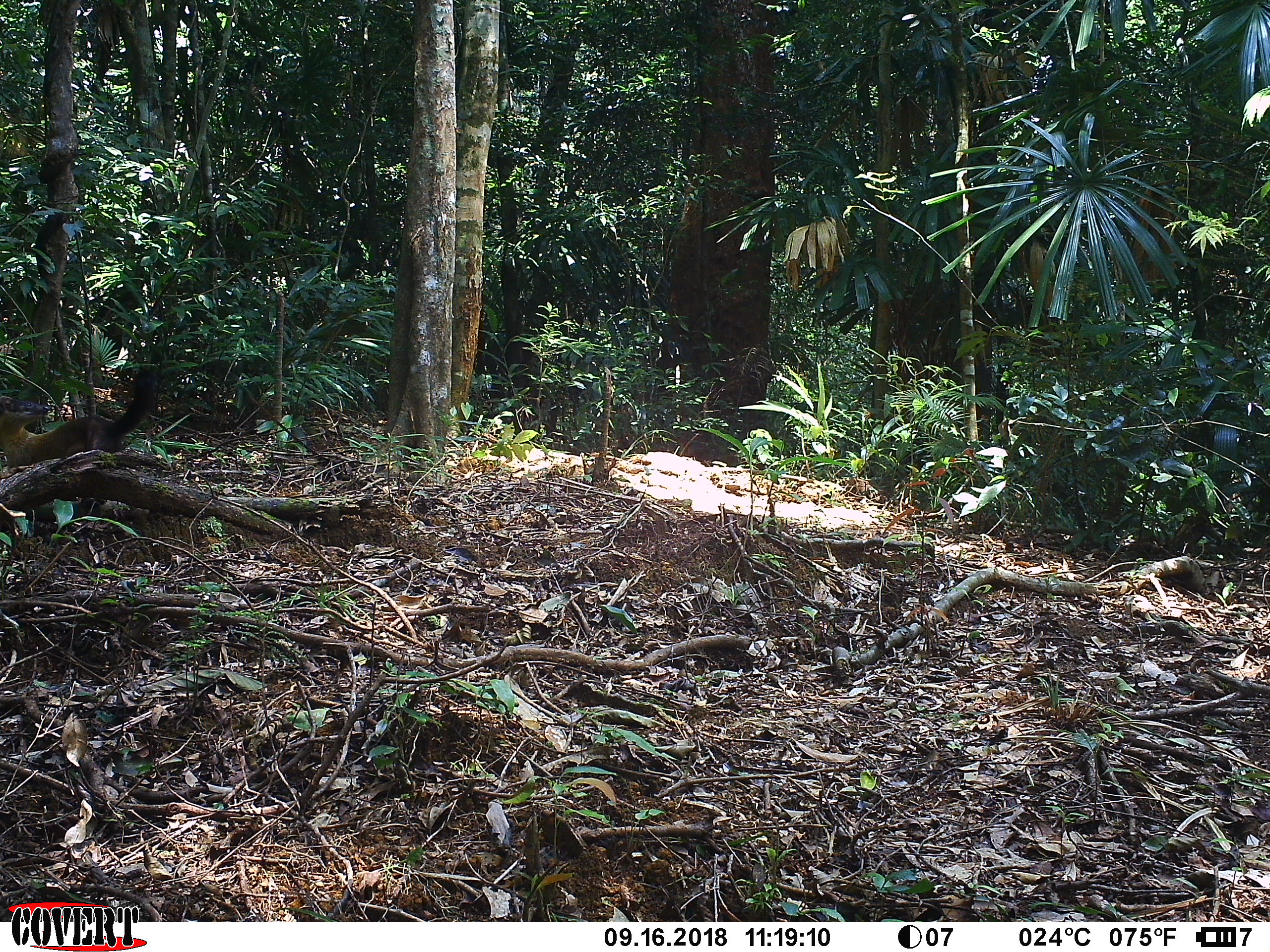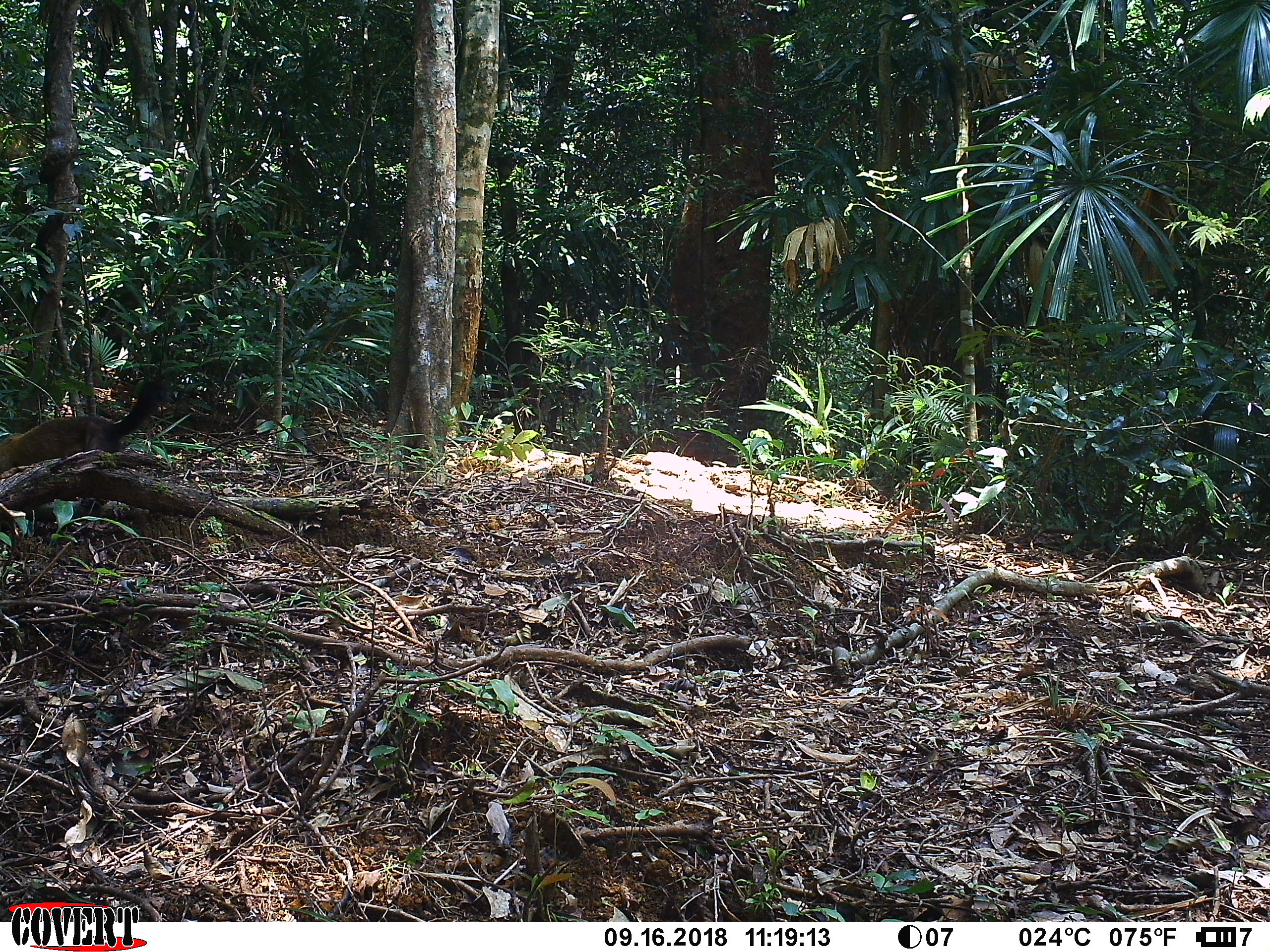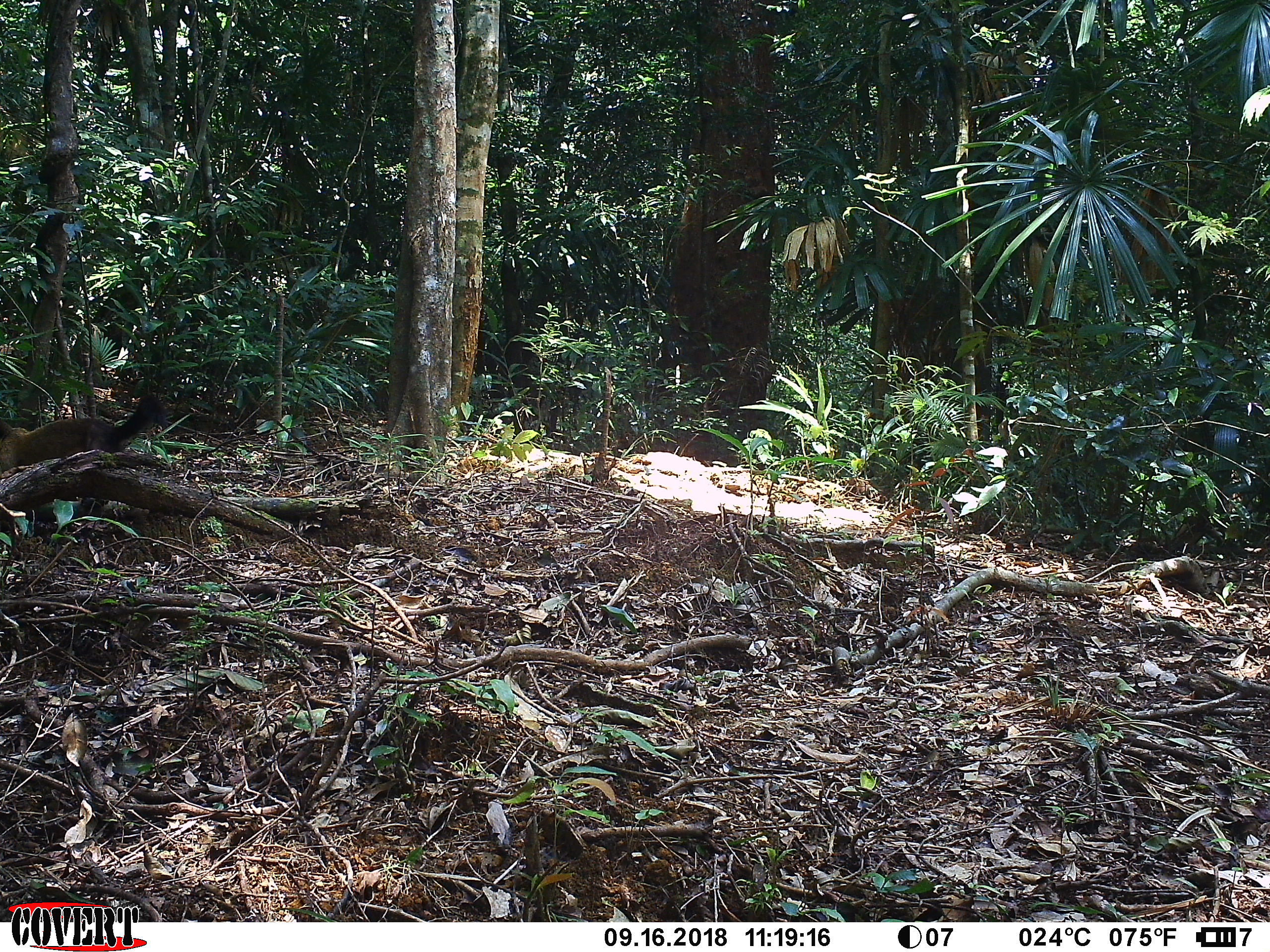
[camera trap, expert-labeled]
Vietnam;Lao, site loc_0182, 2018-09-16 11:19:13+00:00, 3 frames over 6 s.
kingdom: Animalia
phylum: Chordata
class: Mammalia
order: Carnivora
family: Mustelidae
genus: Martes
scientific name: Martes flavigula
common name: yellow-throated marten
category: yellow throated marten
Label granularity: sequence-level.